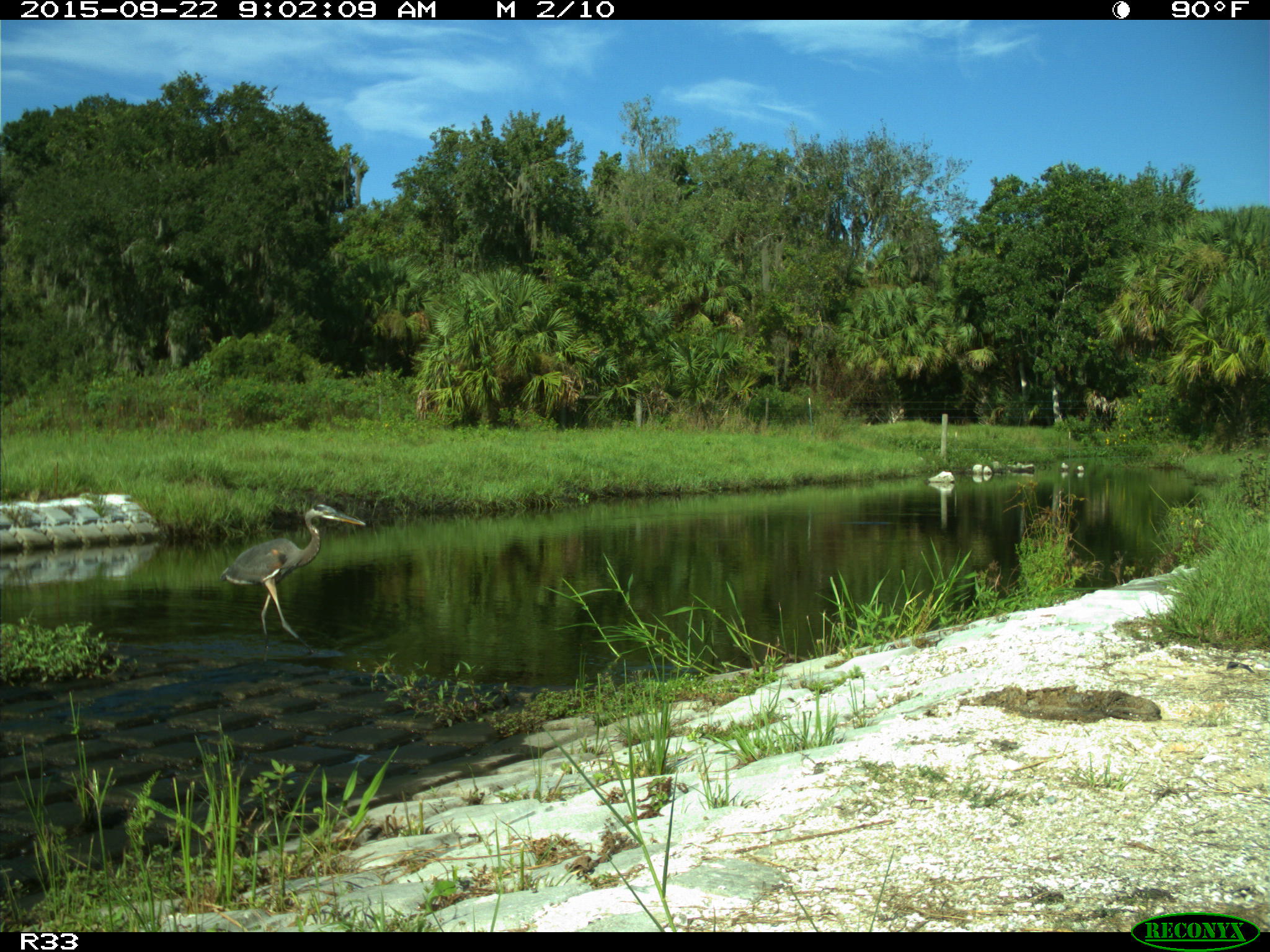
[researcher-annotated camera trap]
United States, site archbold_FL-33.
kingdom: Animalia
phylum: Chordata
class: Aves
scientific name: Aves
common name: birds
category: unidentified bird